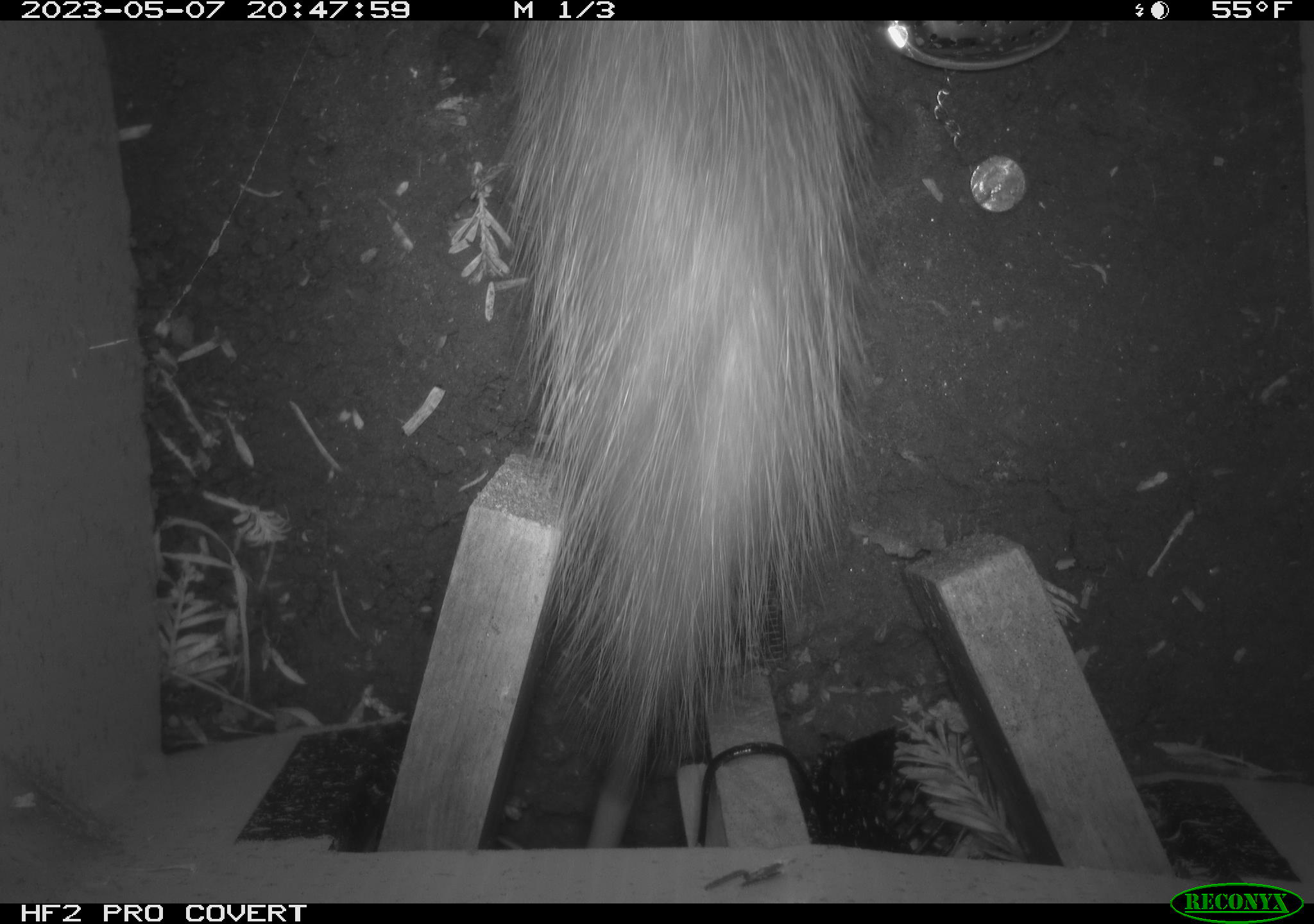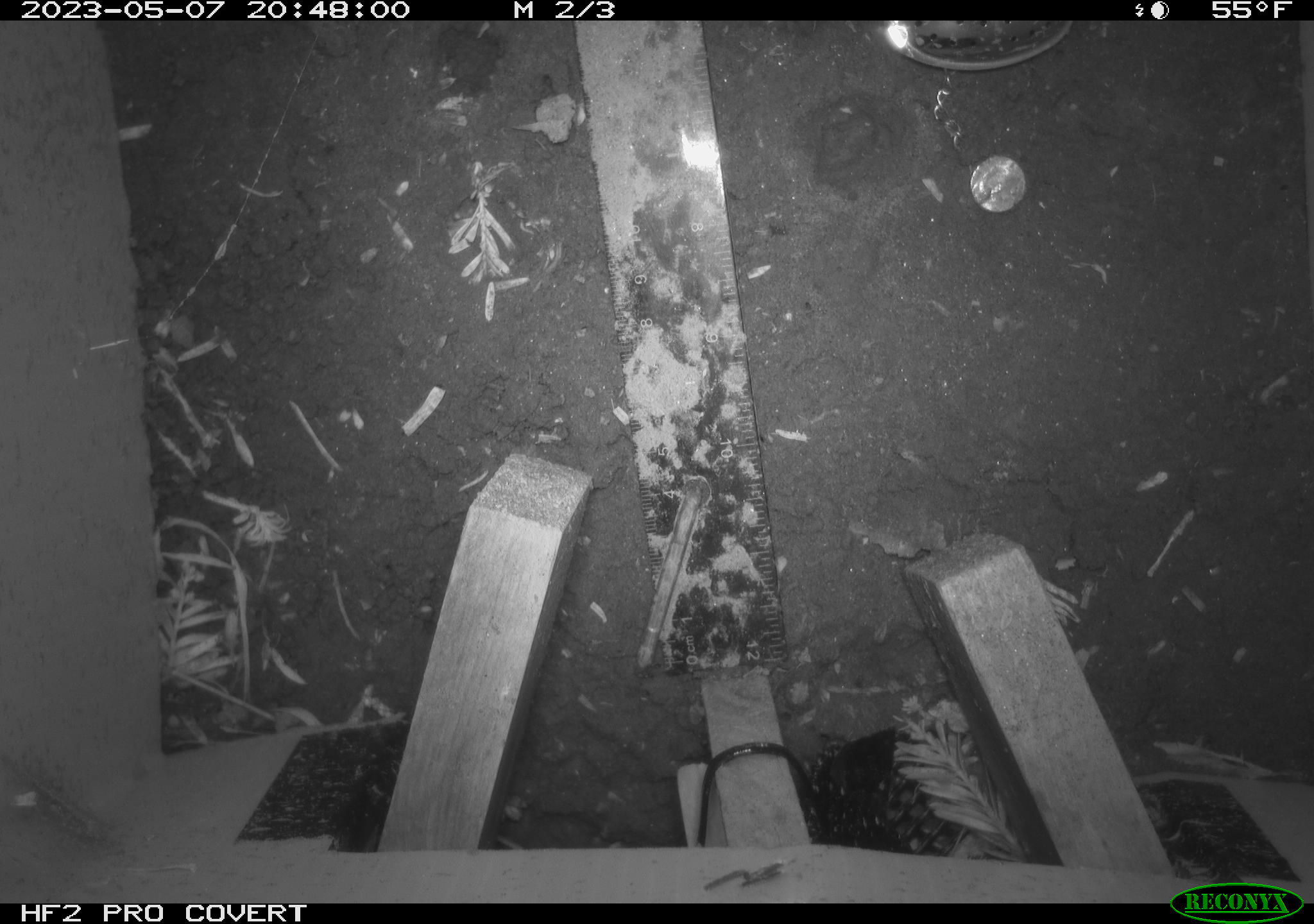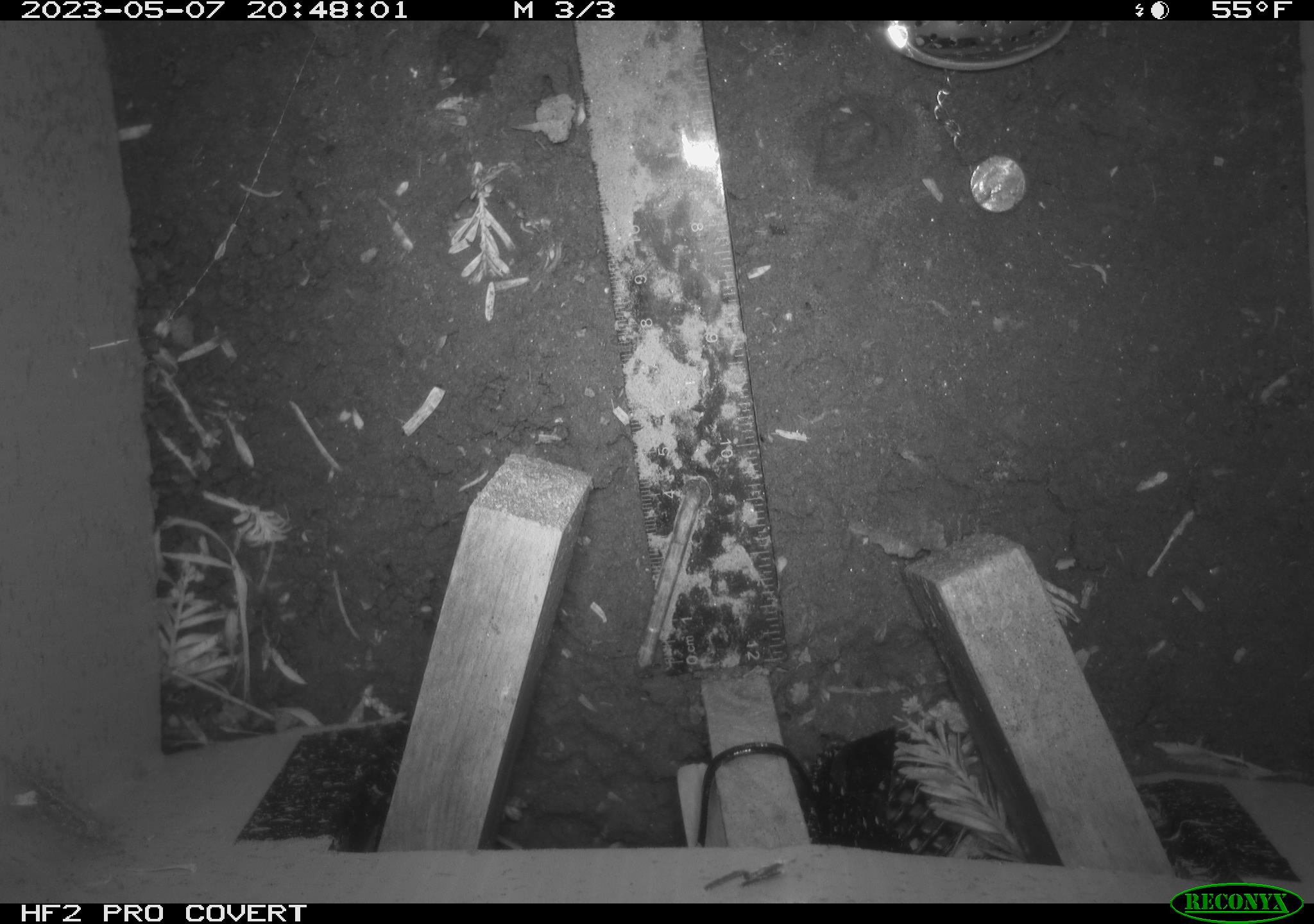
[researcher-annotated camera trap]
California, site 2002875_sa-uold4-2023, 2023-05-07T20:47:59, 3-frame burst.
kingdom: Animalia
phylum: Chordata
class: Mammalia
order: Didelphimorphia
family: Didelphidae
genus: Didelphis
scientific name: Didelphis virginiana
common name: virginia opossum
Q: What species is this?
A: Virginia opossum (Didelphis virginiana).